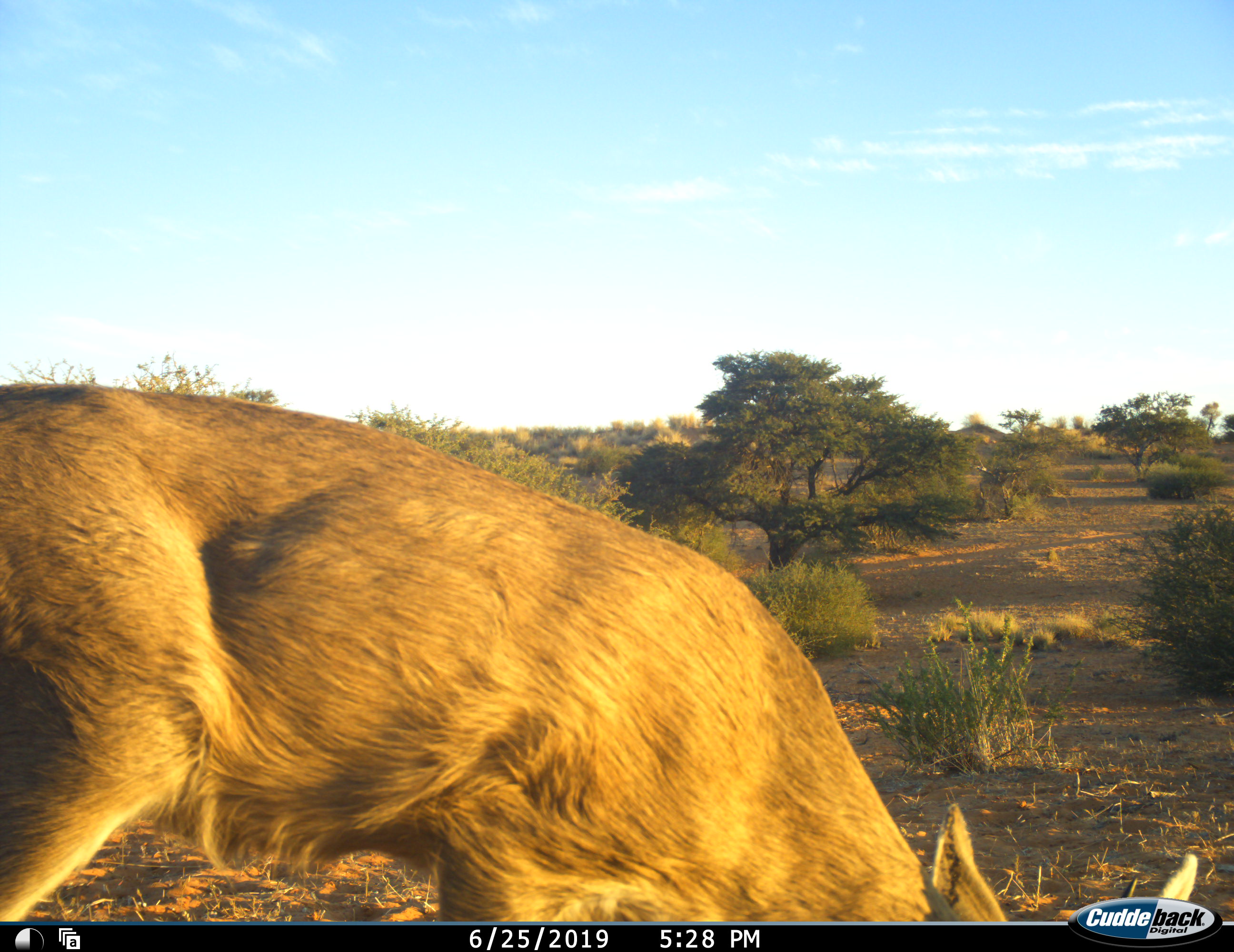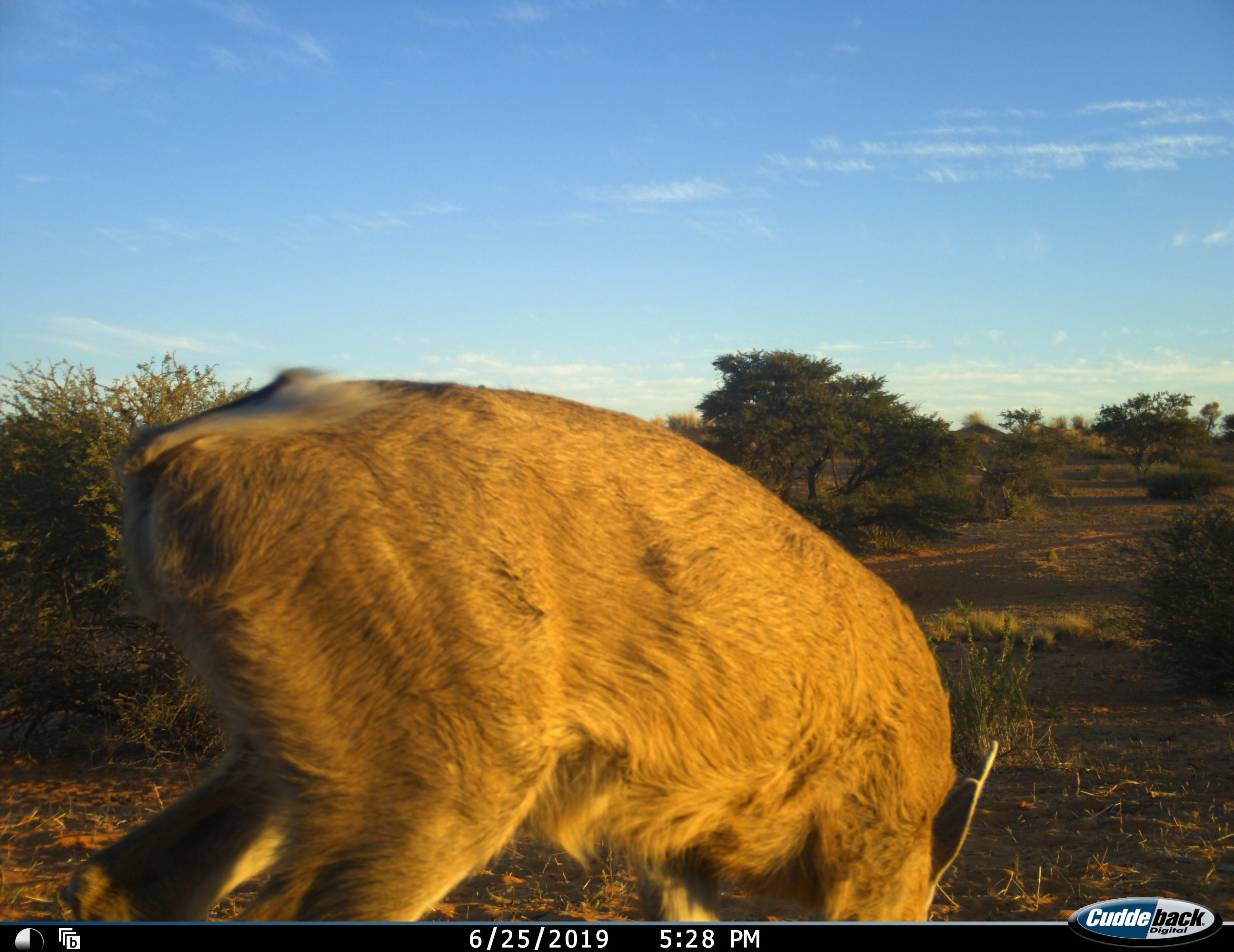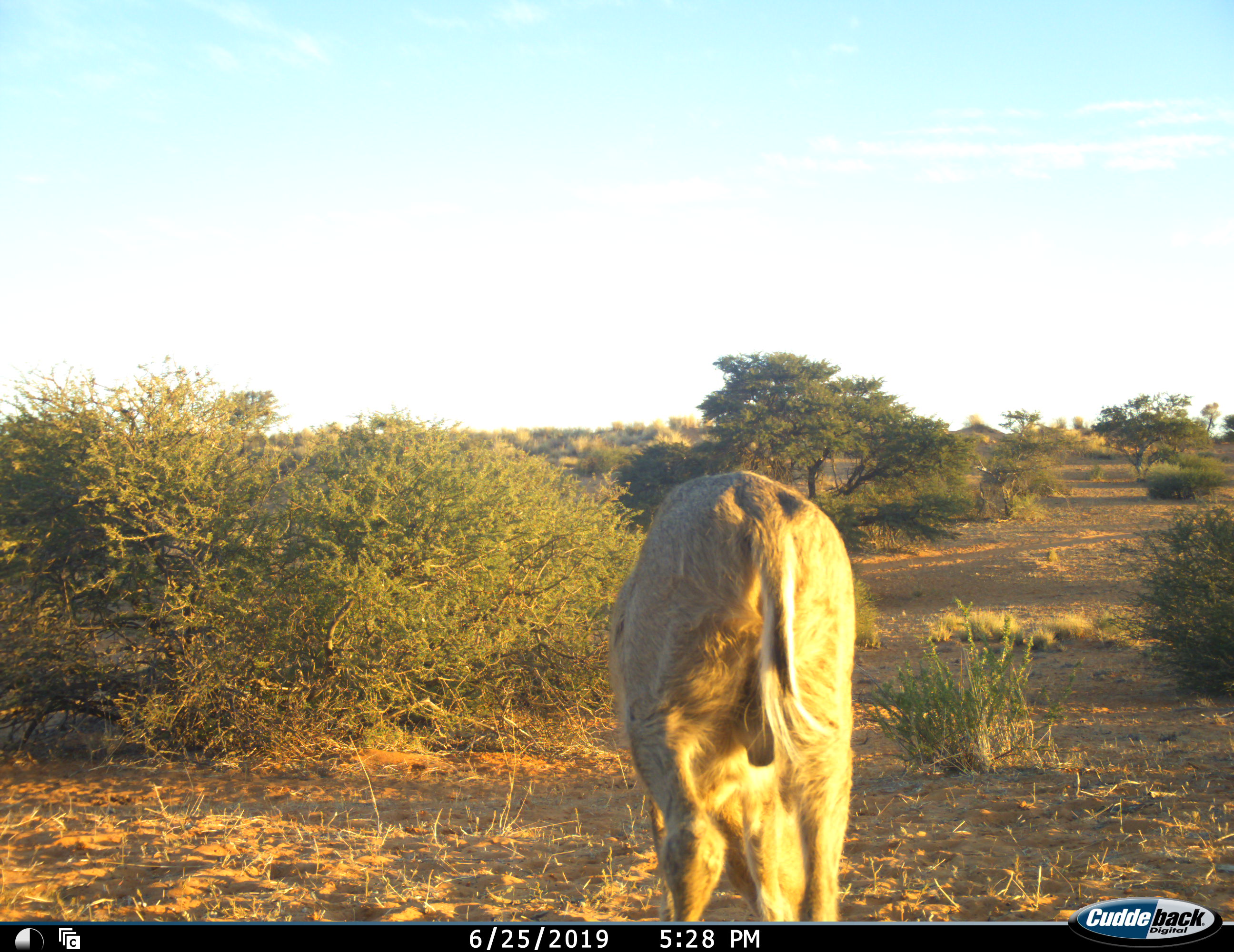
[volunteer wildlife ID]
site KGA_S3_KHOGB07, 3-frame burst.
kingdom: Animalia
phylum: Chordata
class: Mammalia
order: Artiodactyla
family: Bovidae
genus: Sylvicapra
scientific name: Sylvicapra grimmia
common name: common duiker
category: duikercommongrey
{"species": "duikercommongrey (common duiker) (Sylvicapra grimmia)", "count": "1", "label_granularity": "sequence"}